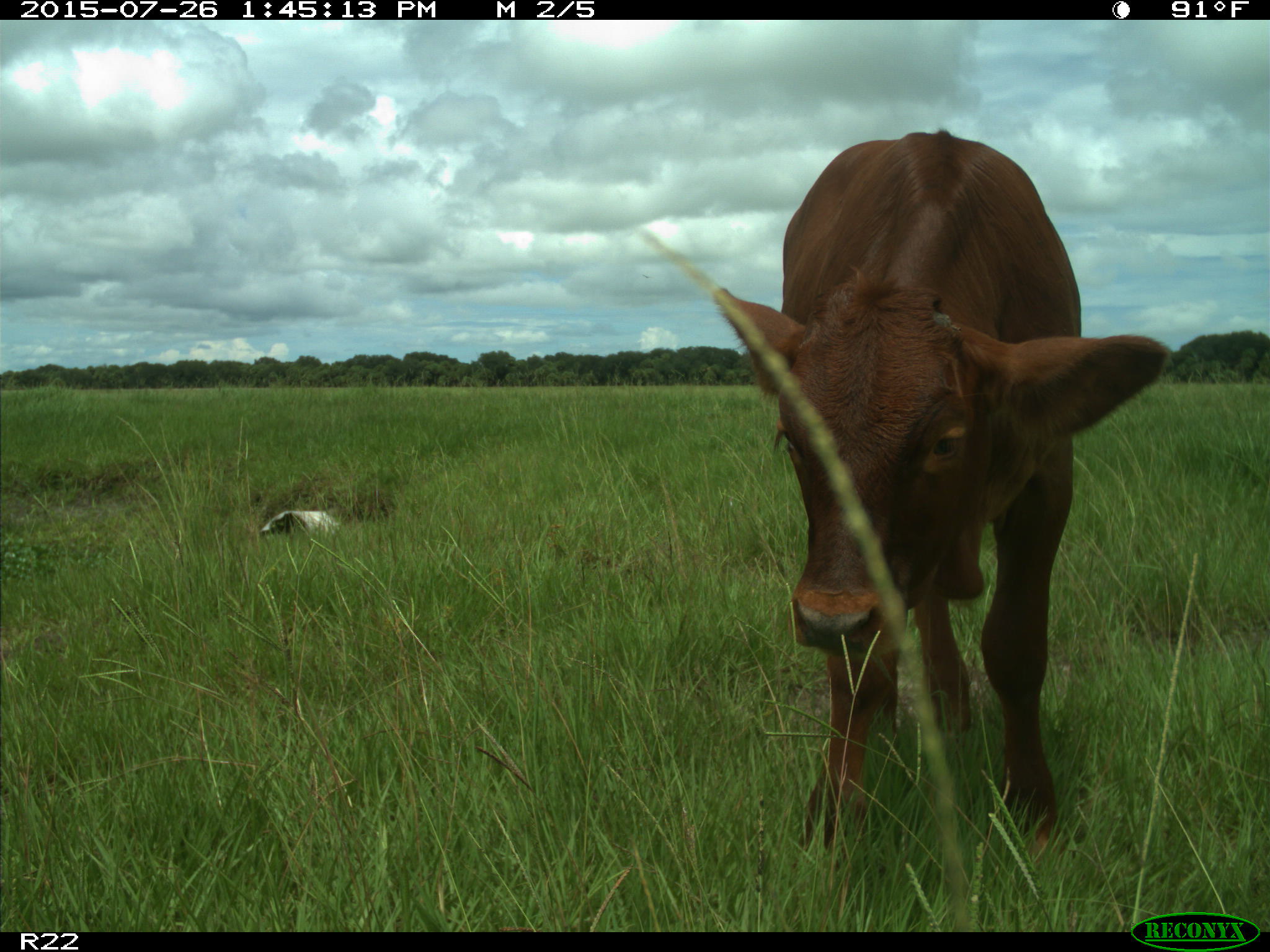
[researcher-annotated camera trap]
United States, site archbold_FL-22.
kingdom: Animalia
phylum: Chordata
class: Mammalia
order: Artiodactyla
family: Bovidae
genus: Bos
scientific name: Bos taurus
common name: domestic cow